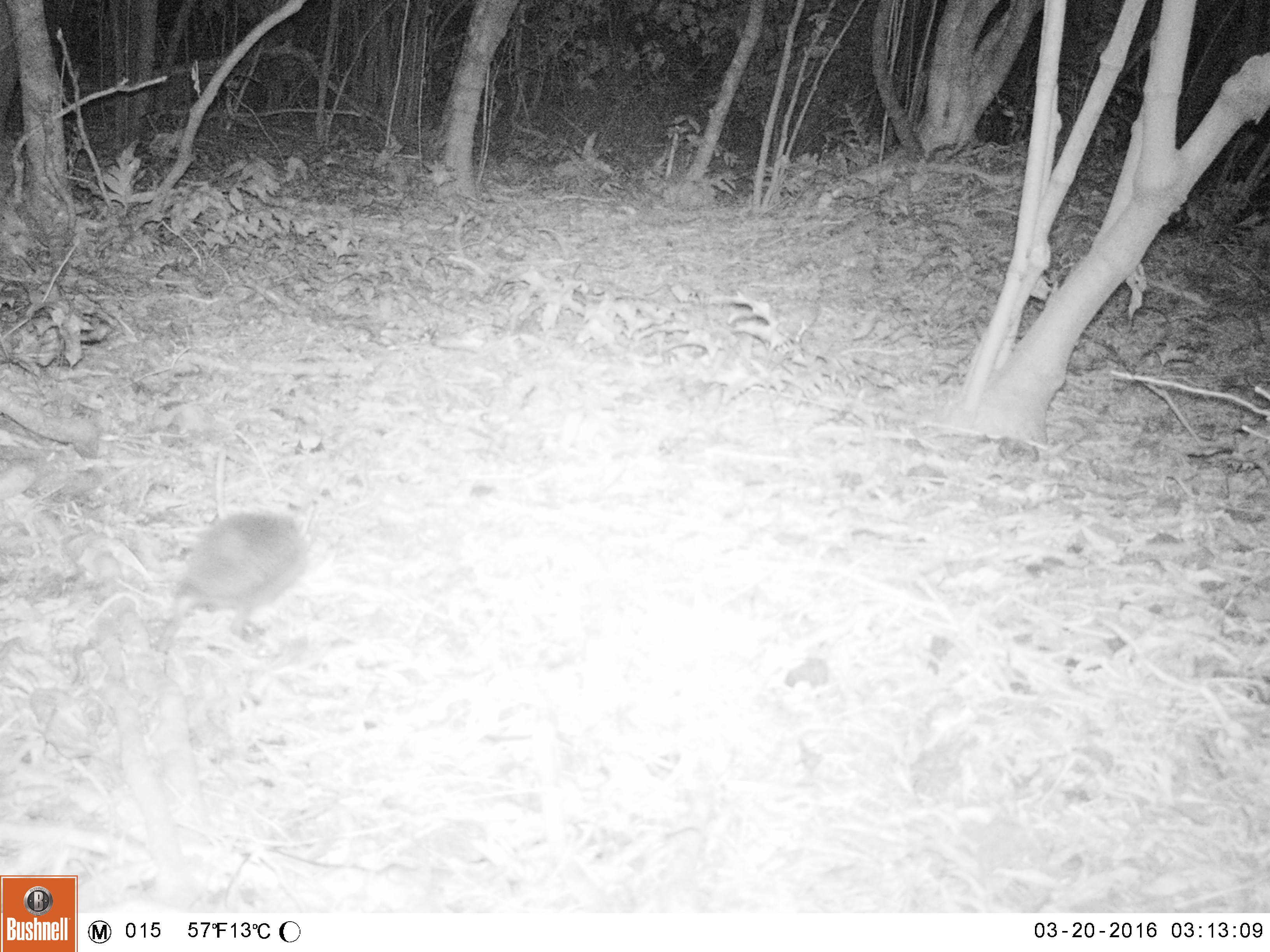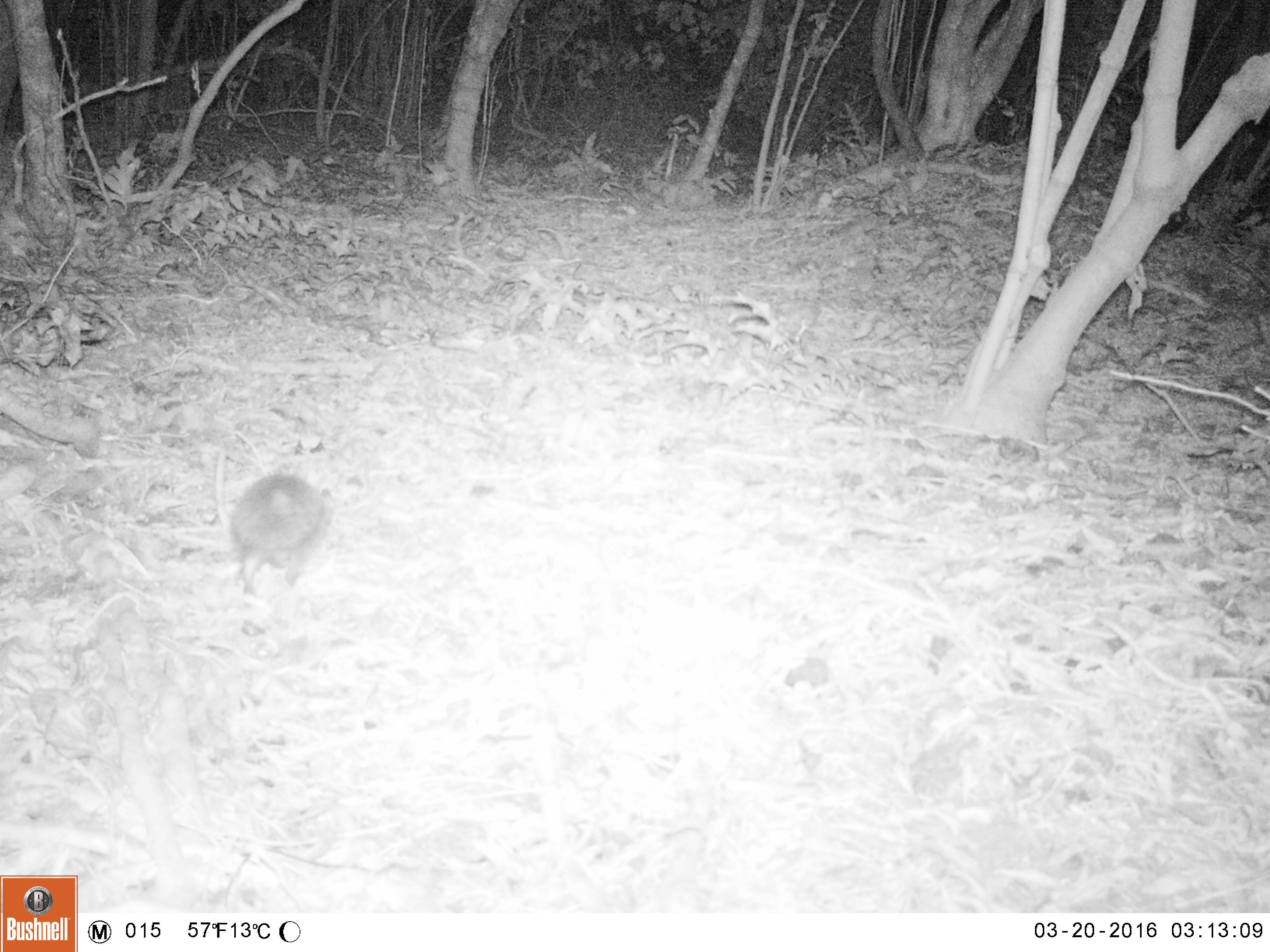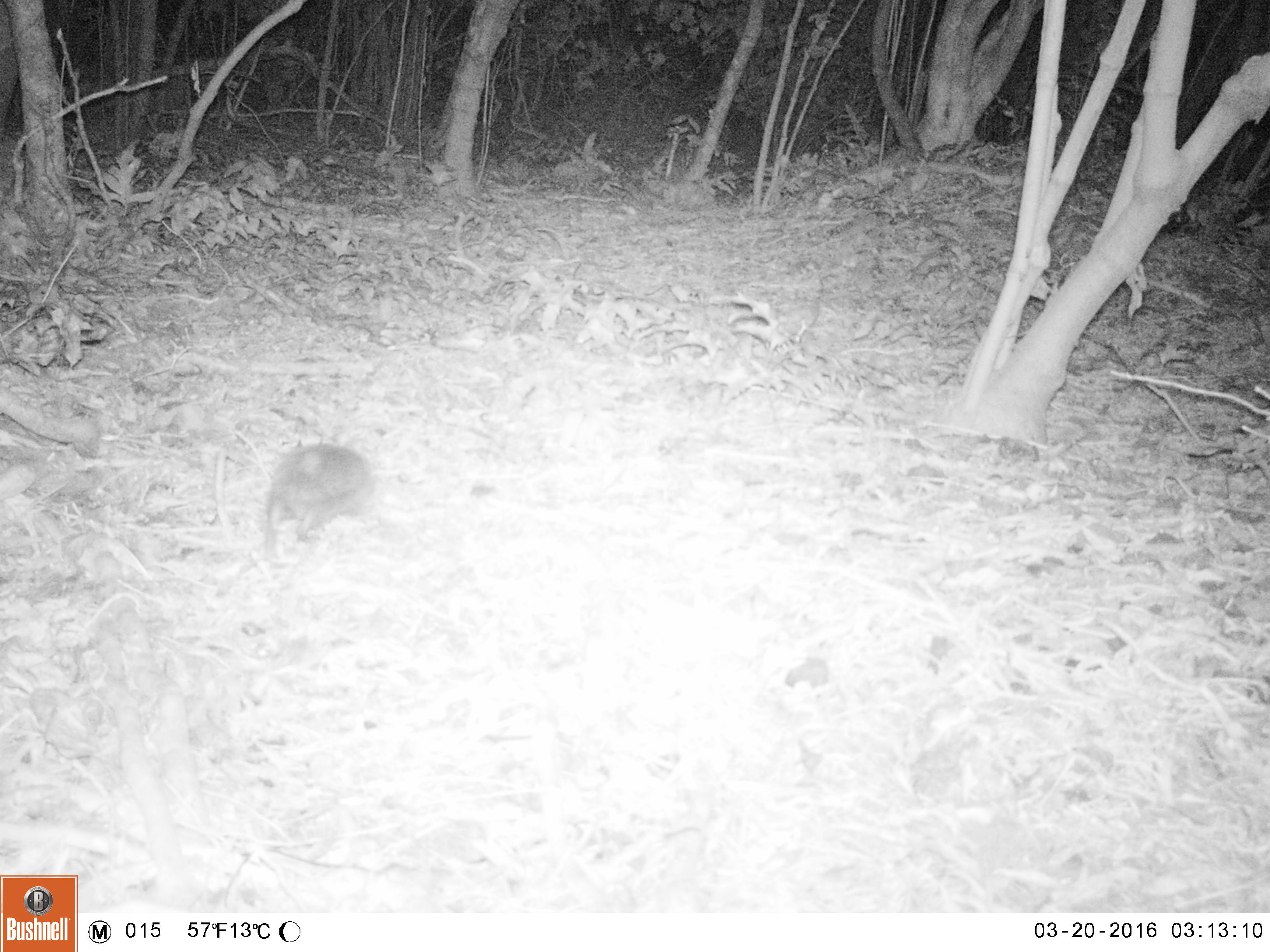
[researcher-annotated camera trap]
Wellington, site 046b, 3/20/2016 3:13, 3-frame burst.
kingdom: Animalia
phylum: Chordata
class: Mammalia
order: Eulipotyphla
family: Erinaceidae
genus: Erinaceus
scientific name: Erinaceus europaeus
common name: hedgehog